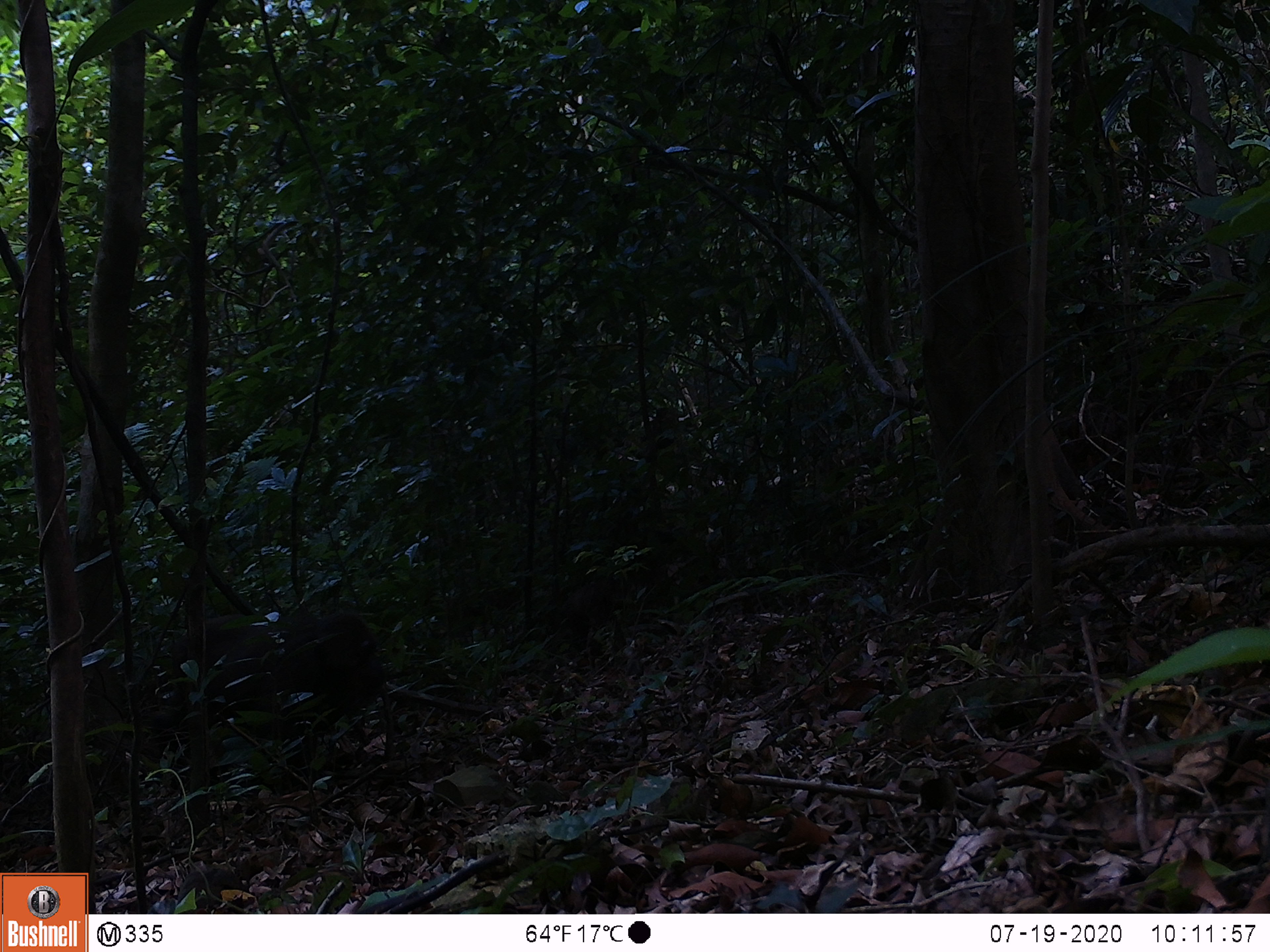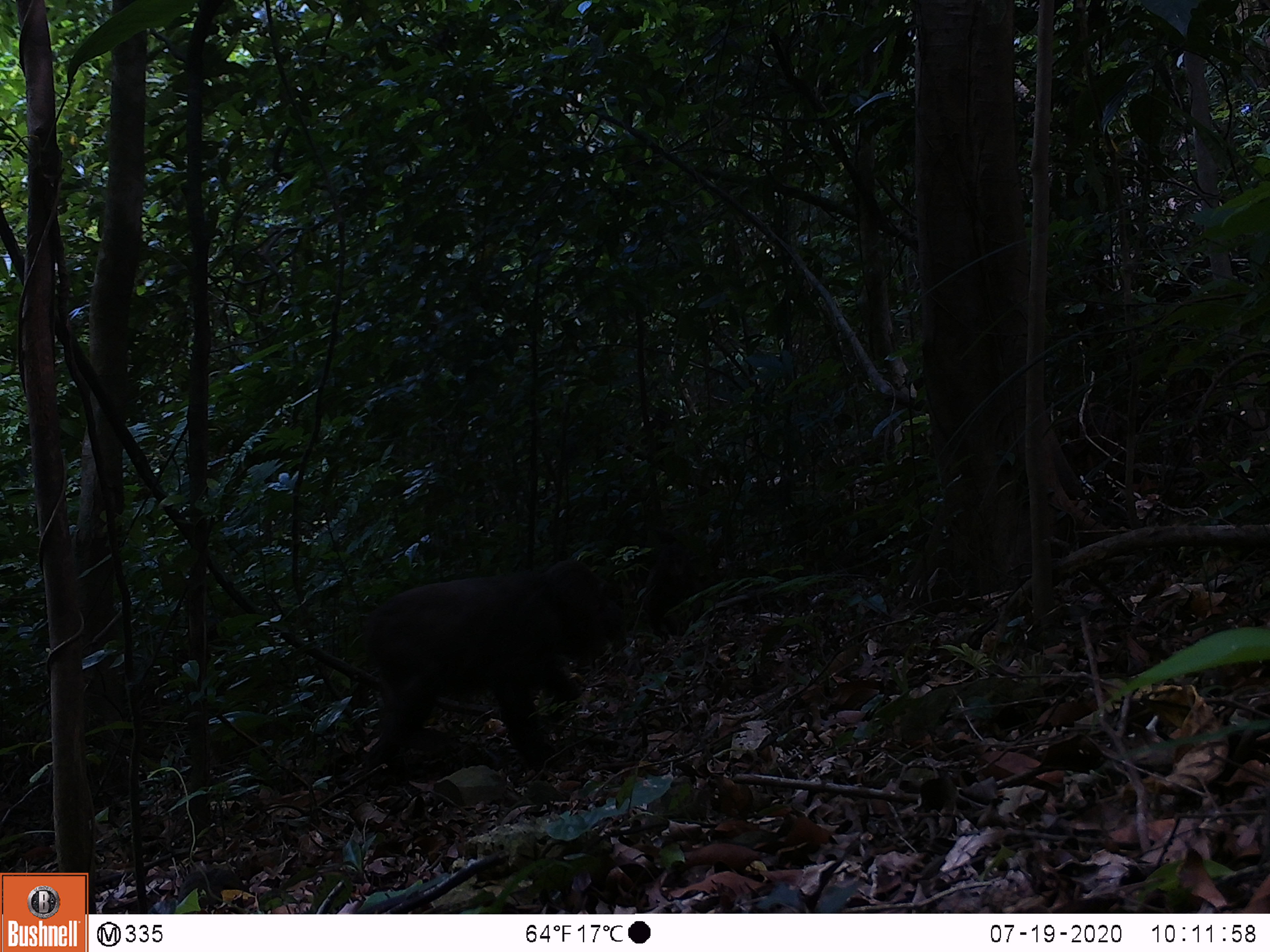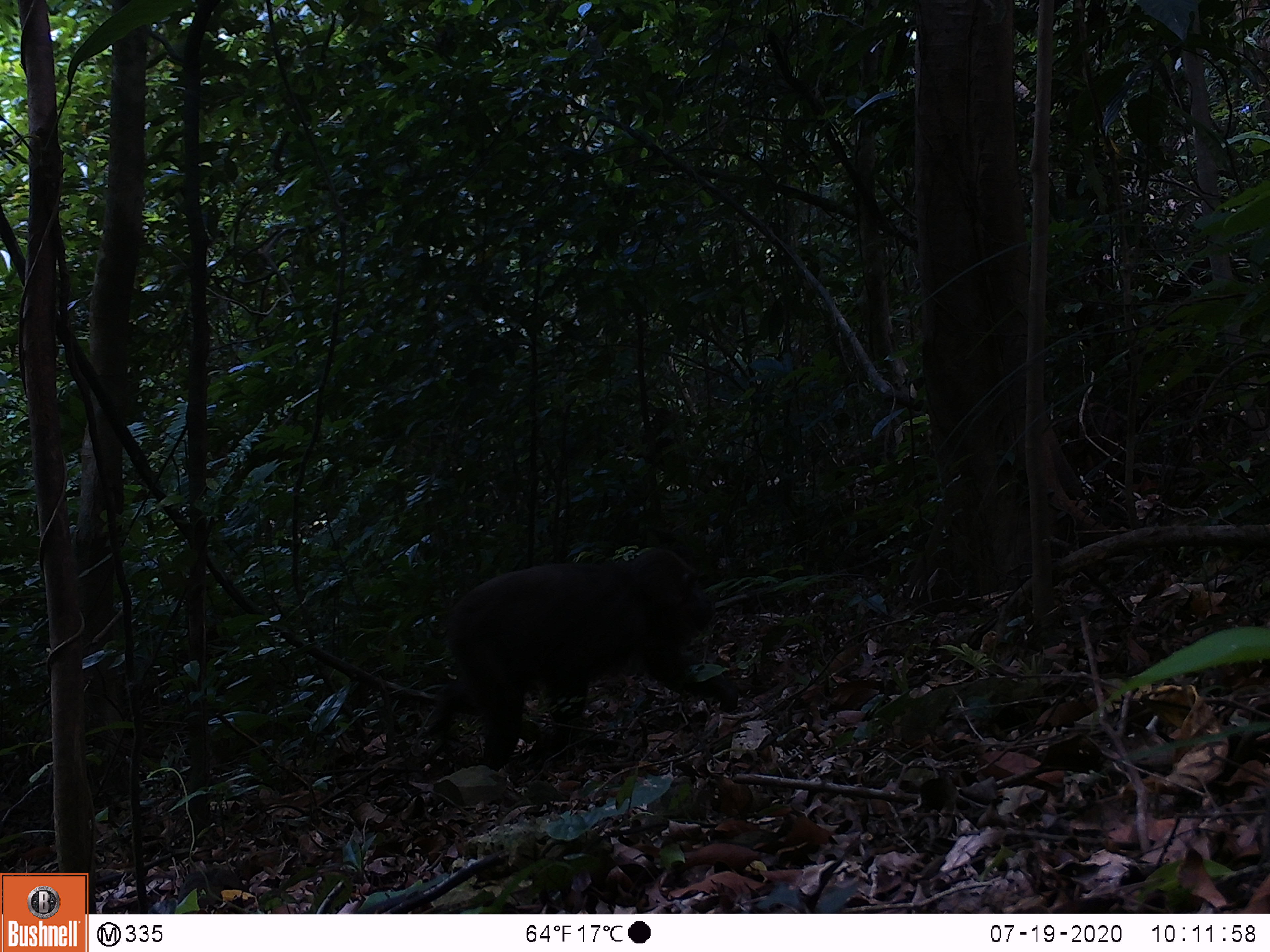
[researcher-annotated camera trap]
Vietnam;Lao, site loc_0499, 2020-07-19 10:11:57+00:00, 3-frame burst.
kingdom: Animalia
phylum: Chordata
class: Mammalia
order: Primates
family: Cercopithecidae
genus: Macaca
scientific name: Macaca arctoides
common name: stump-tailed macaque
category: stump tailed macaque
Stump tailed macaque (stump-tailed macaque) (Macaca arctoides). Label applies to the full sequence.